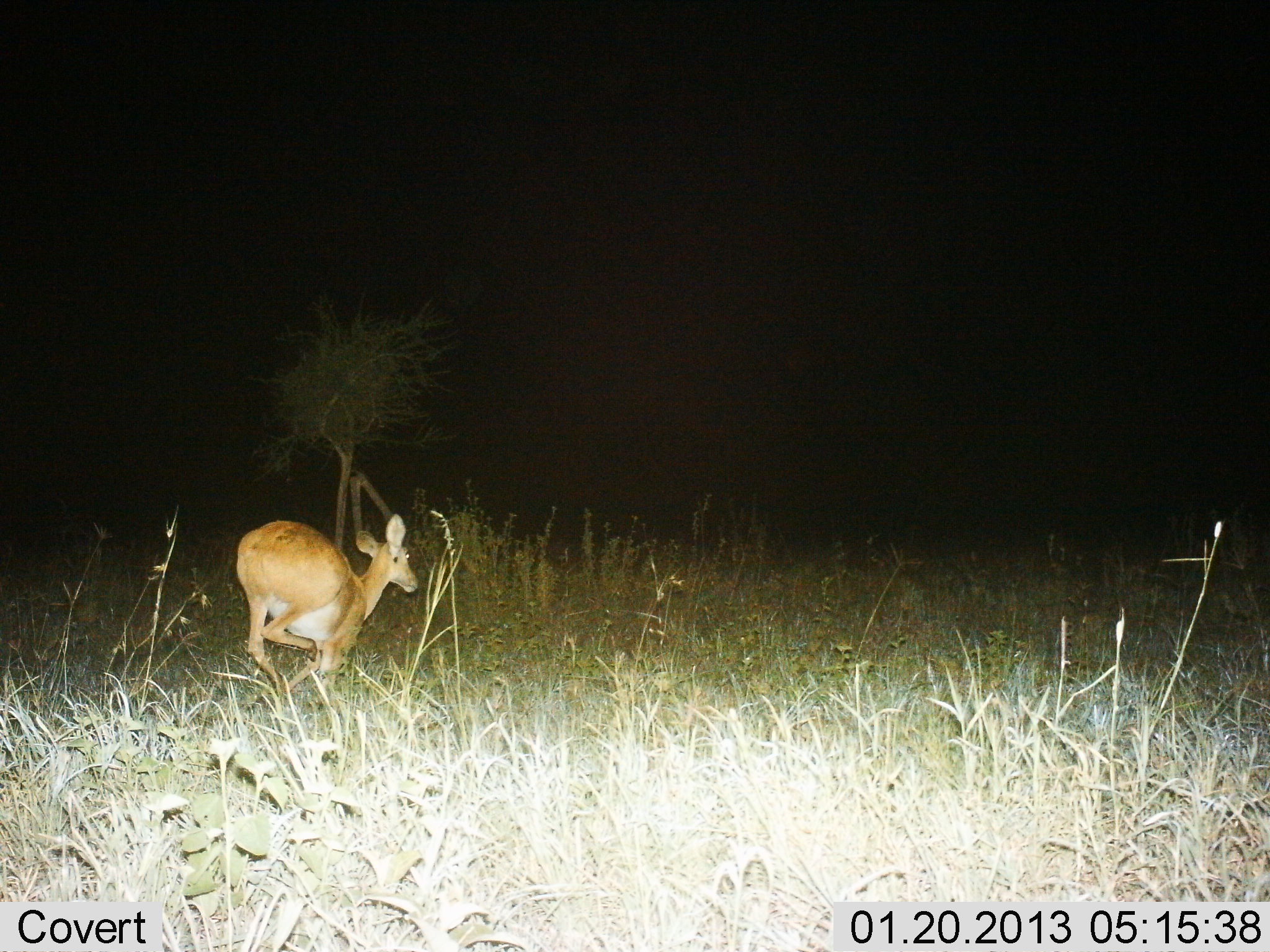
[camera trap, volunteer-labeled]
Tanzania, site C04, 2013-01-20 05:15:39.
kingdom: Animalia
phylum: Chordata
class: Mammalia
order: Artiodactyla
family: Bovidae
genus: Redunca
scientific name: Redunca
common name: reedbuck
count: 1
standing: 4%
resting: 0%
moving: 96%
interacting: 0%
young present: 0%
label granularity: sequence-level